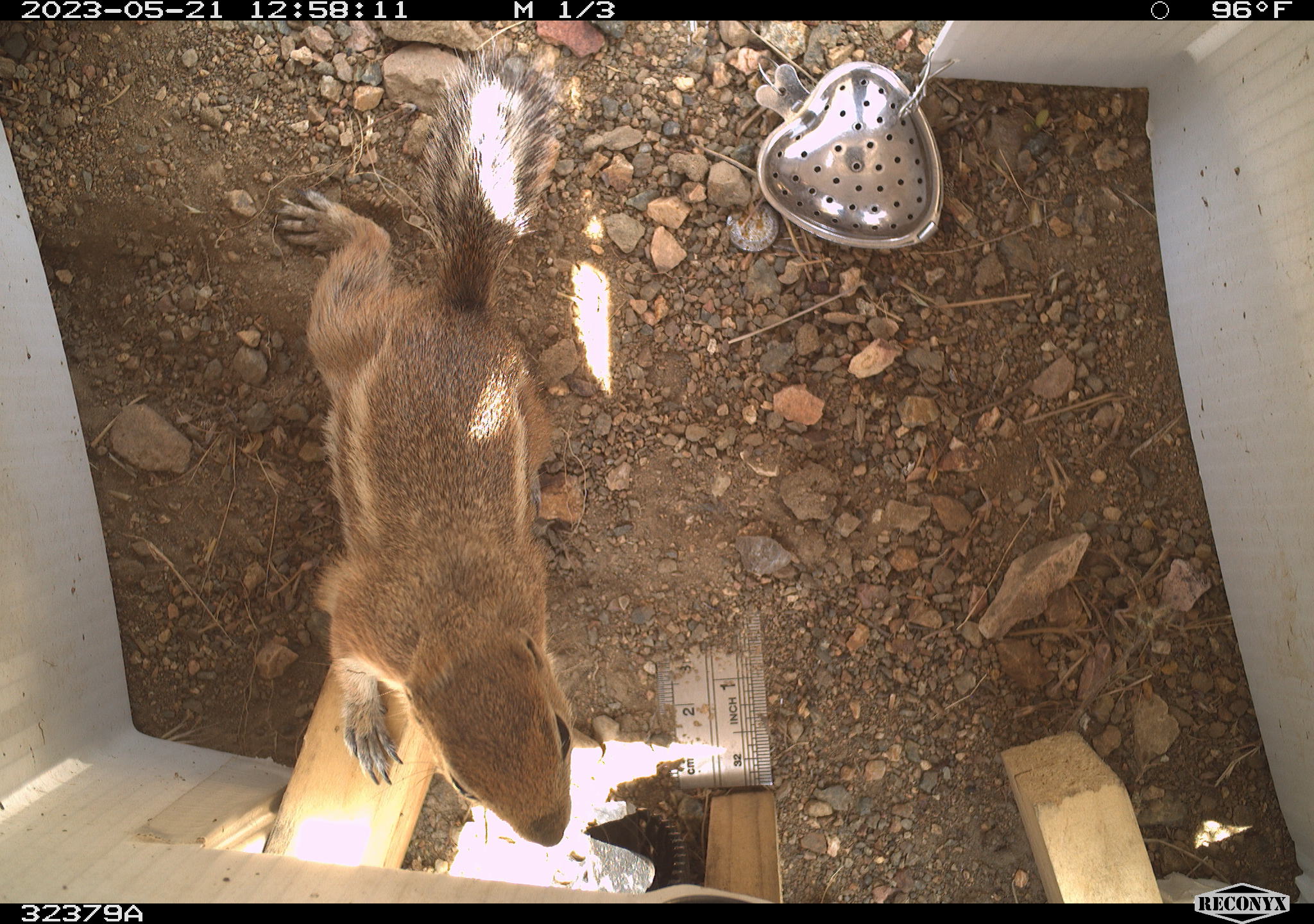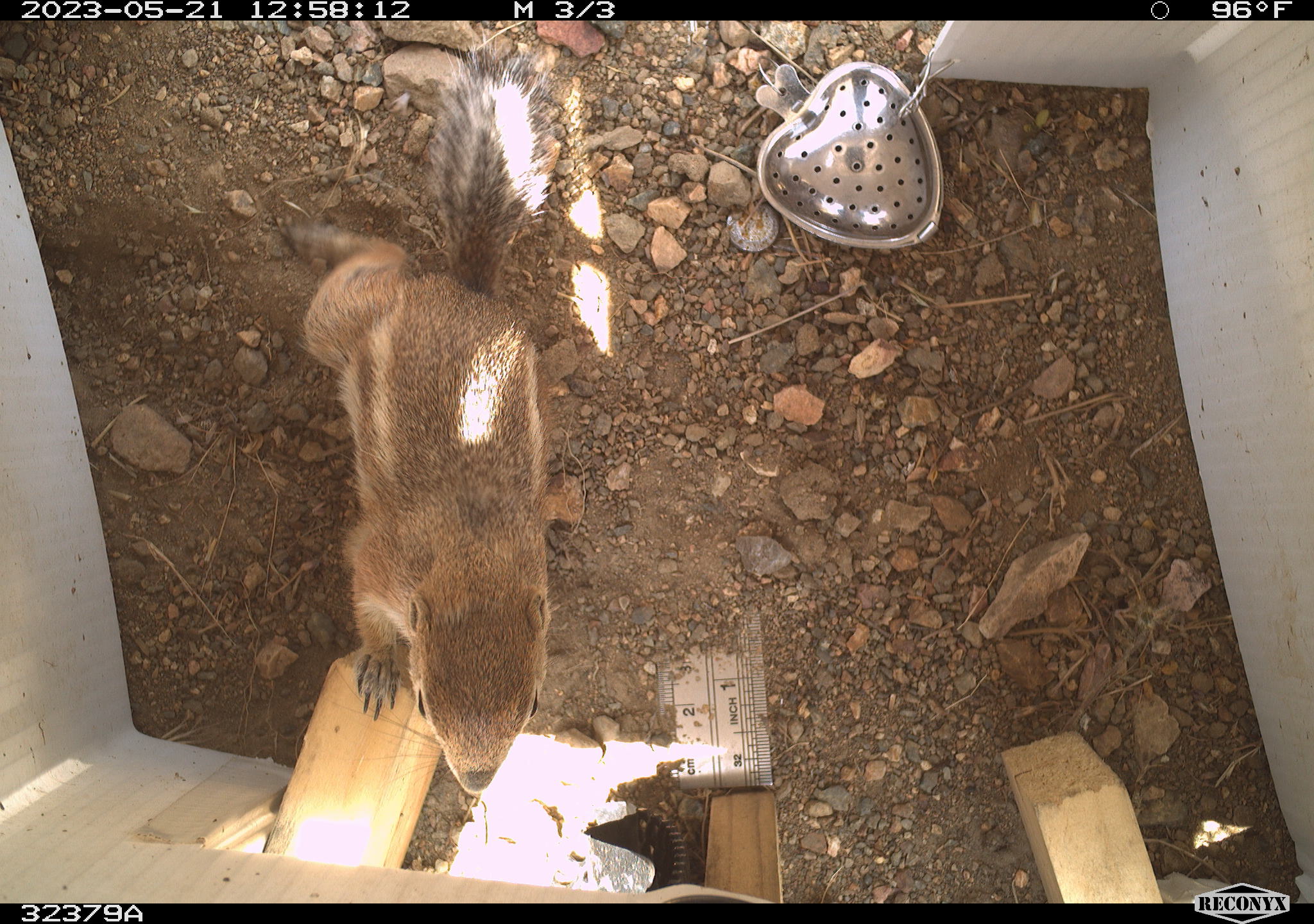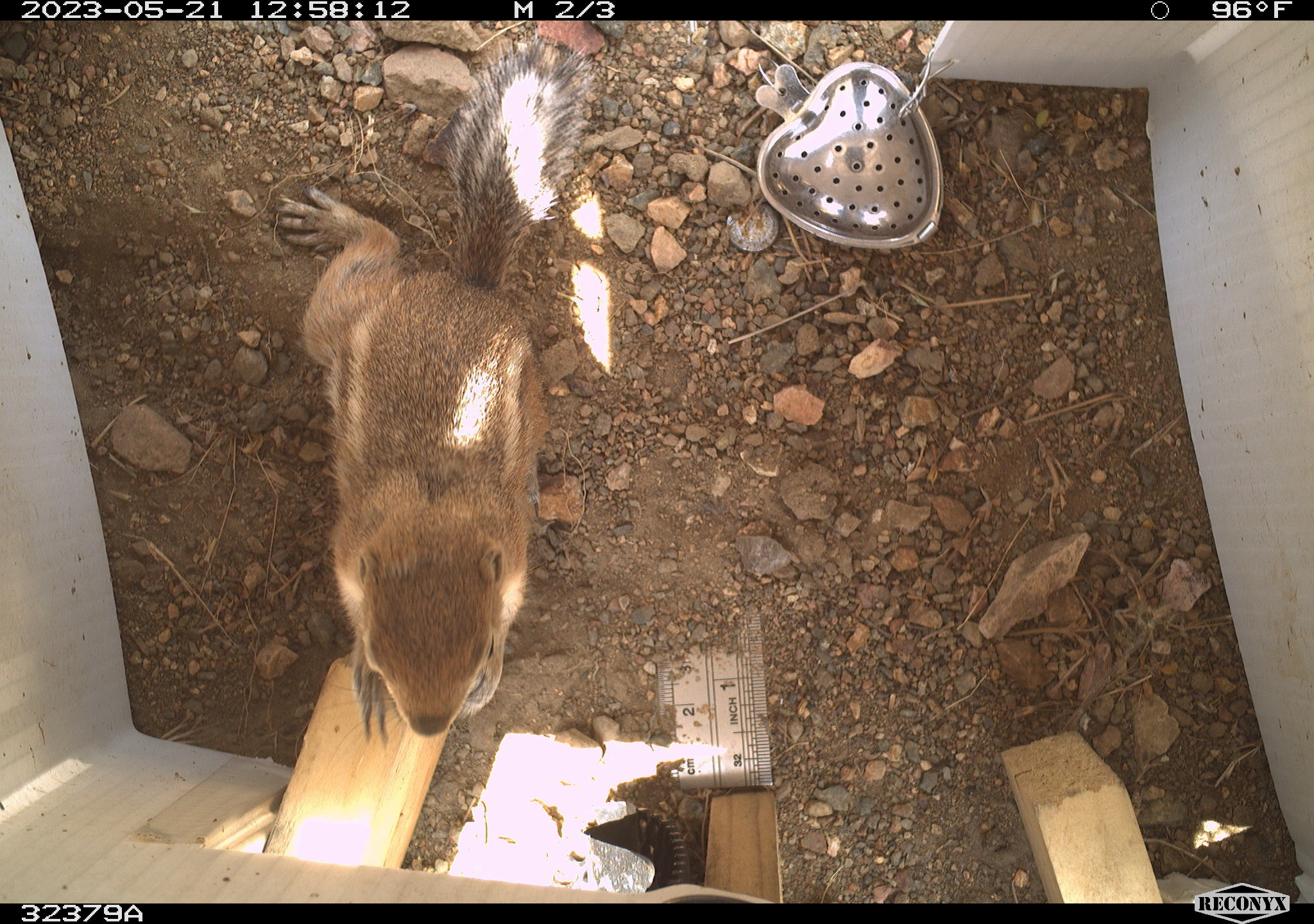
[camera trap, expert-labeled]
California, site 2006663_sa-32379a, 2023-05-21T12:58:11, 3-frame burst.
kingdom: Animalia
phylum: Chordata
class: Mammalia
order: Rodentia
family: Sciuridae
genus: Ammospermophilus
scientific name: Ammospermophilus leucurus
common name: white-tailed antelope squirrel